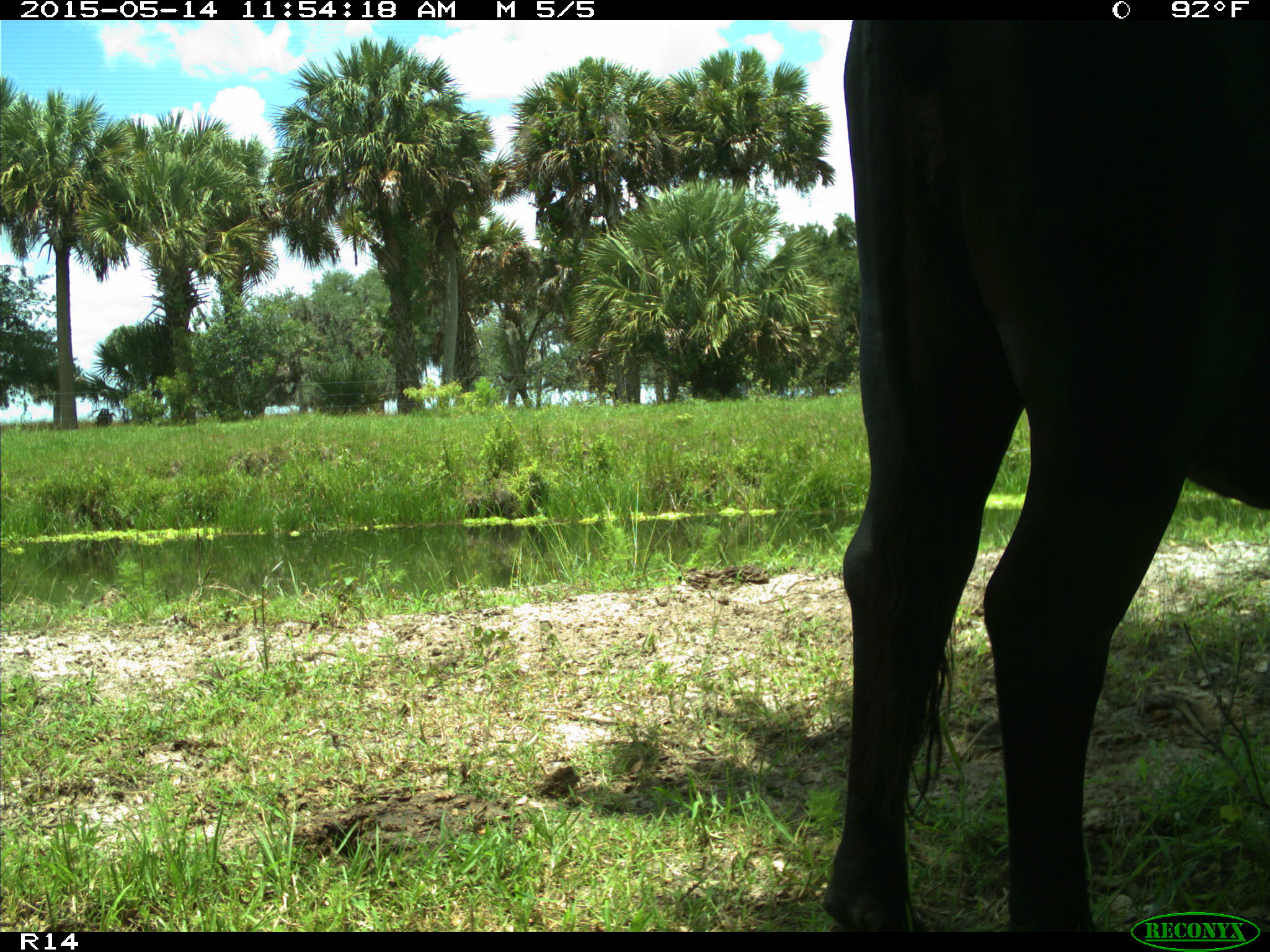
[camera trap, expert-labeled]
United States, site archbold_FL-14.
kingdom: Animalia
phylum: Chordata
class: Mammalia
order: Artiodactyla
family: Bovidae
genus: Bos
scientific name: Bos taurus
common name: domestic cow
Bos taurus (domestic cow).